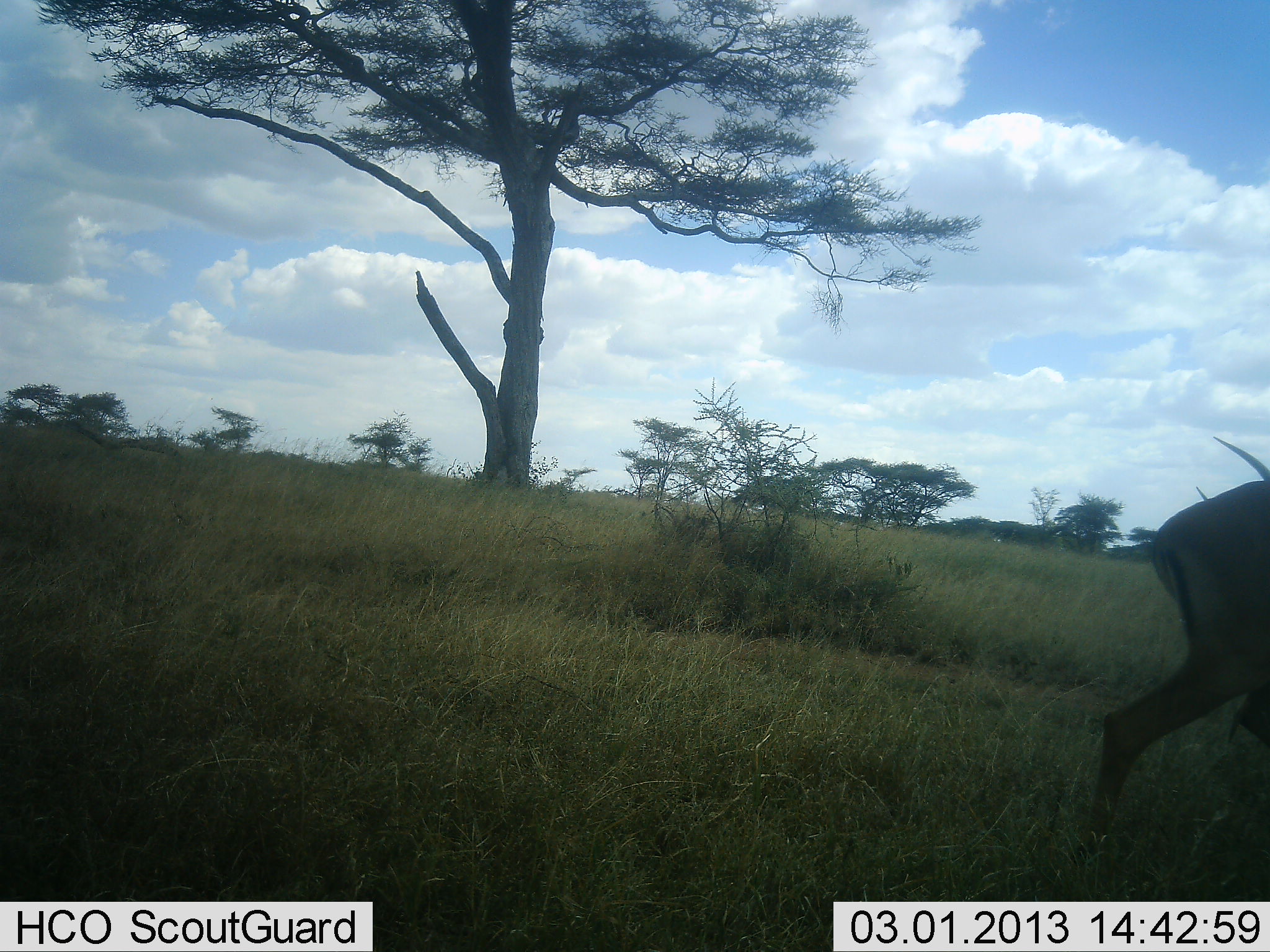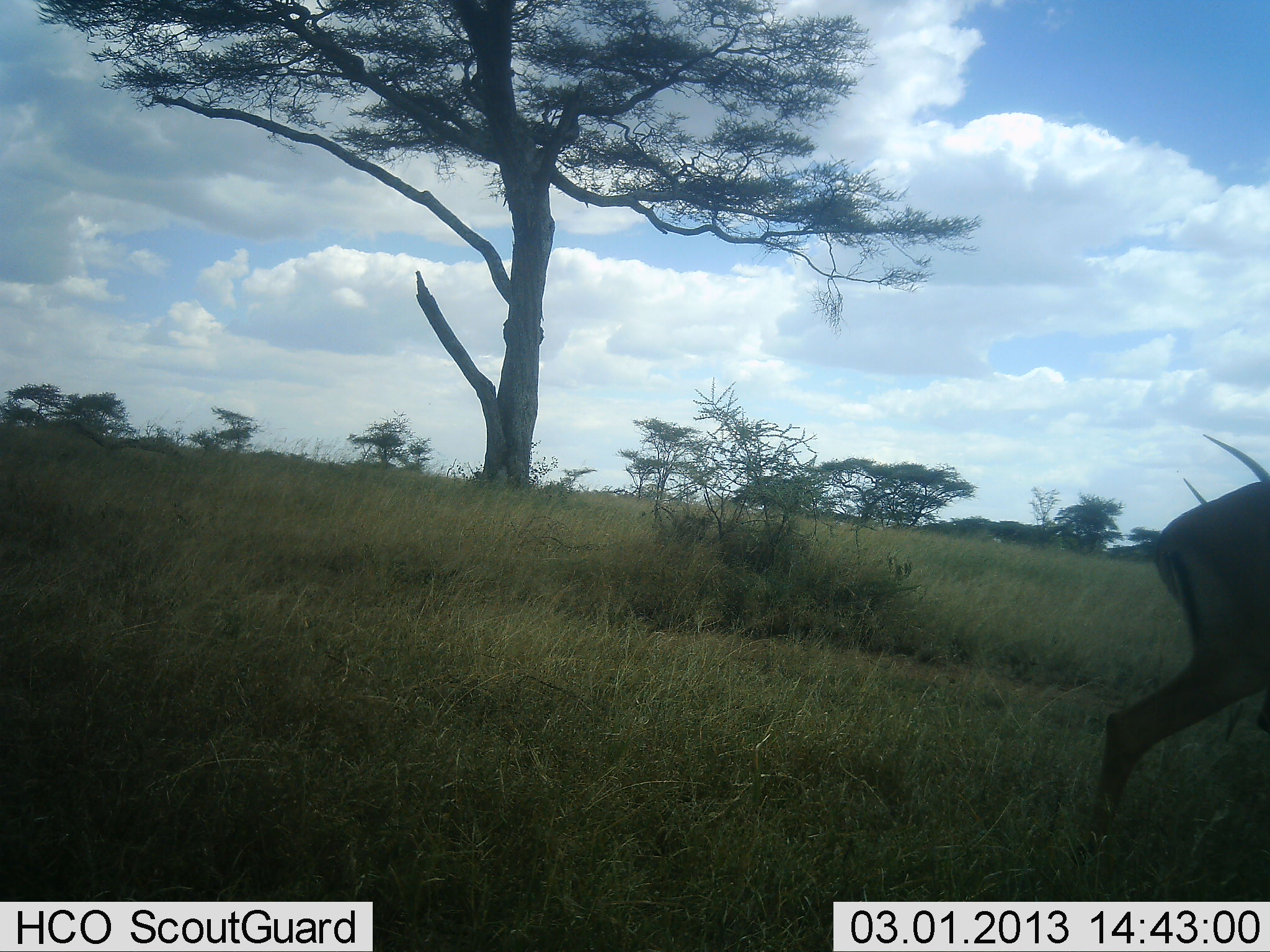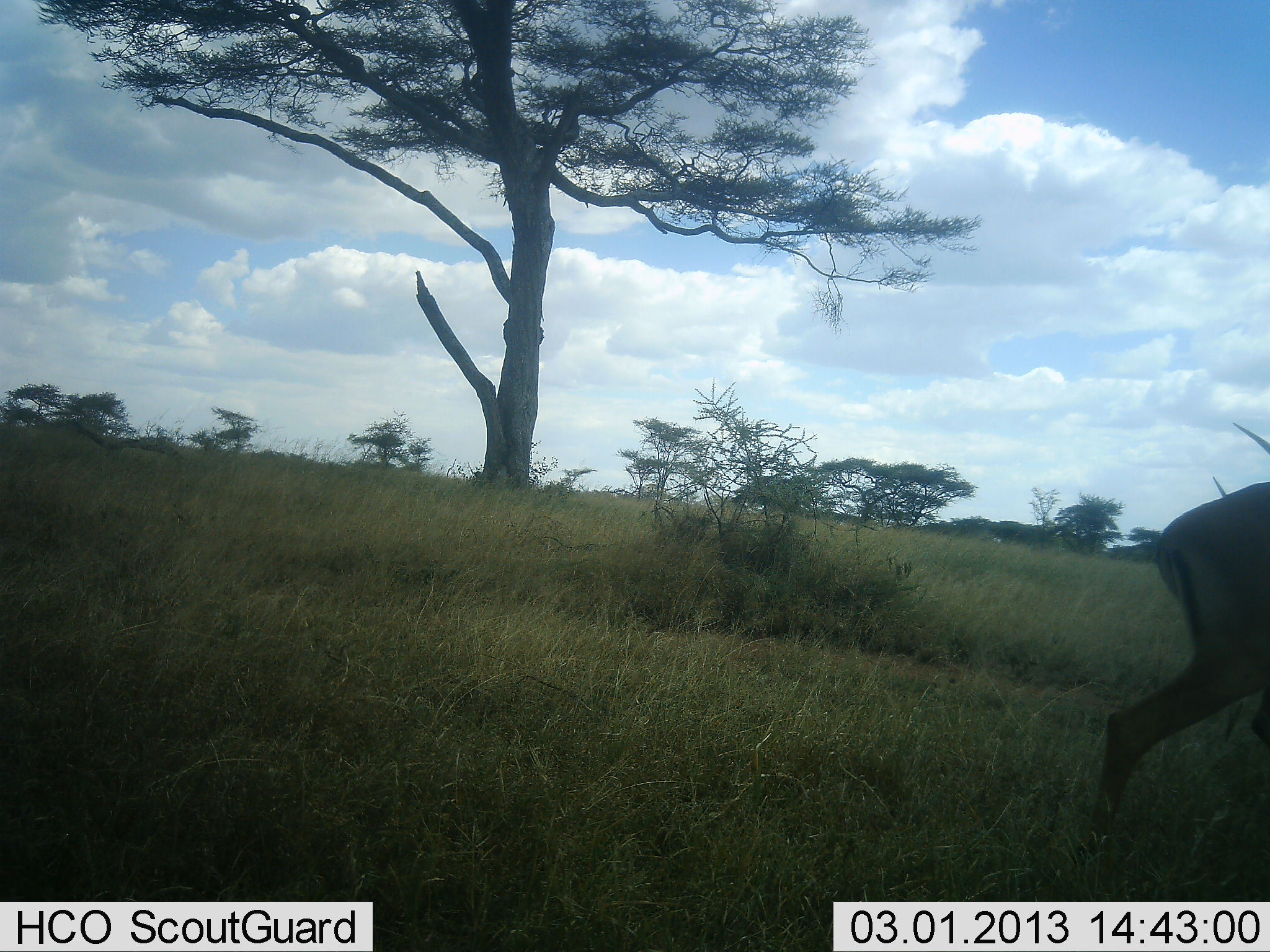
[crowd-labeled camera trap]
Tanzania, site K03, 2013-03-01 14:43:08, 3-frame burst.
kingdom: Animalia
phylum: Chordata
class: Mammalia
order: Artiodactyla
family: Bovidae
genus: Aepyceros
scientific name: Aepyceros melampus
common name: impala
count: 1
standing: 23%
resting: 0%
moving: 77%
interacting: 0%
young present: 0%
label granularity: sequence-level